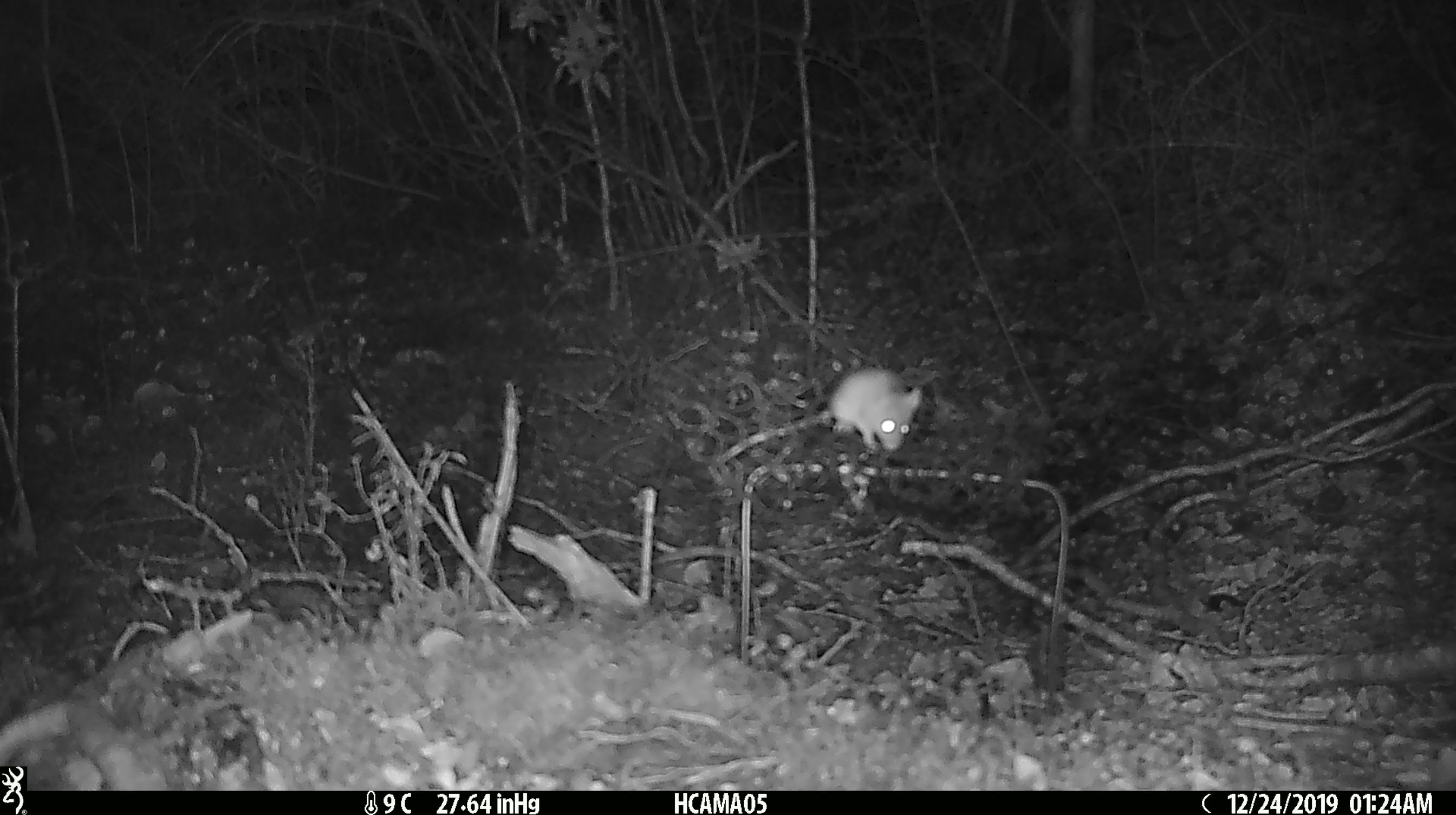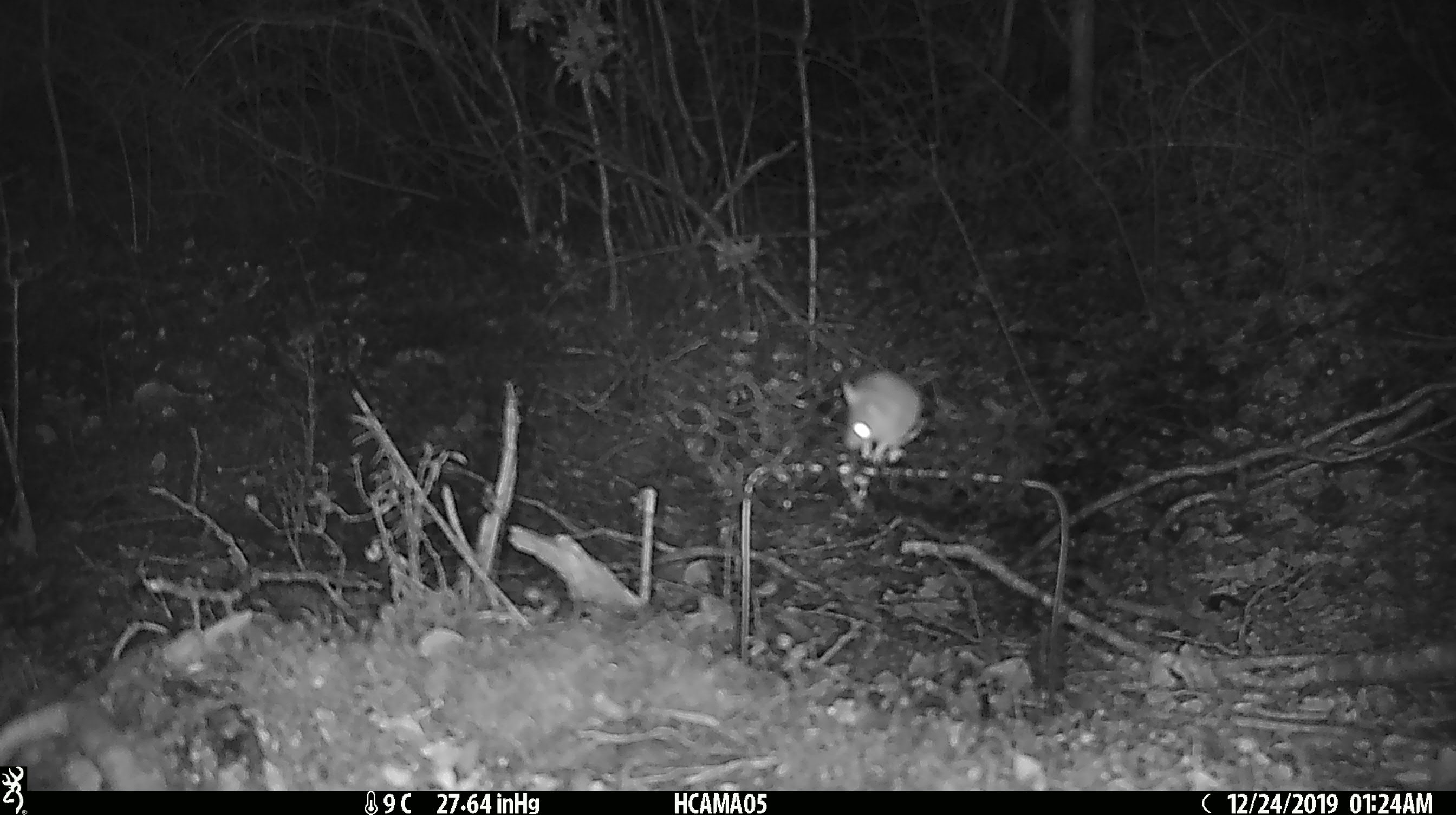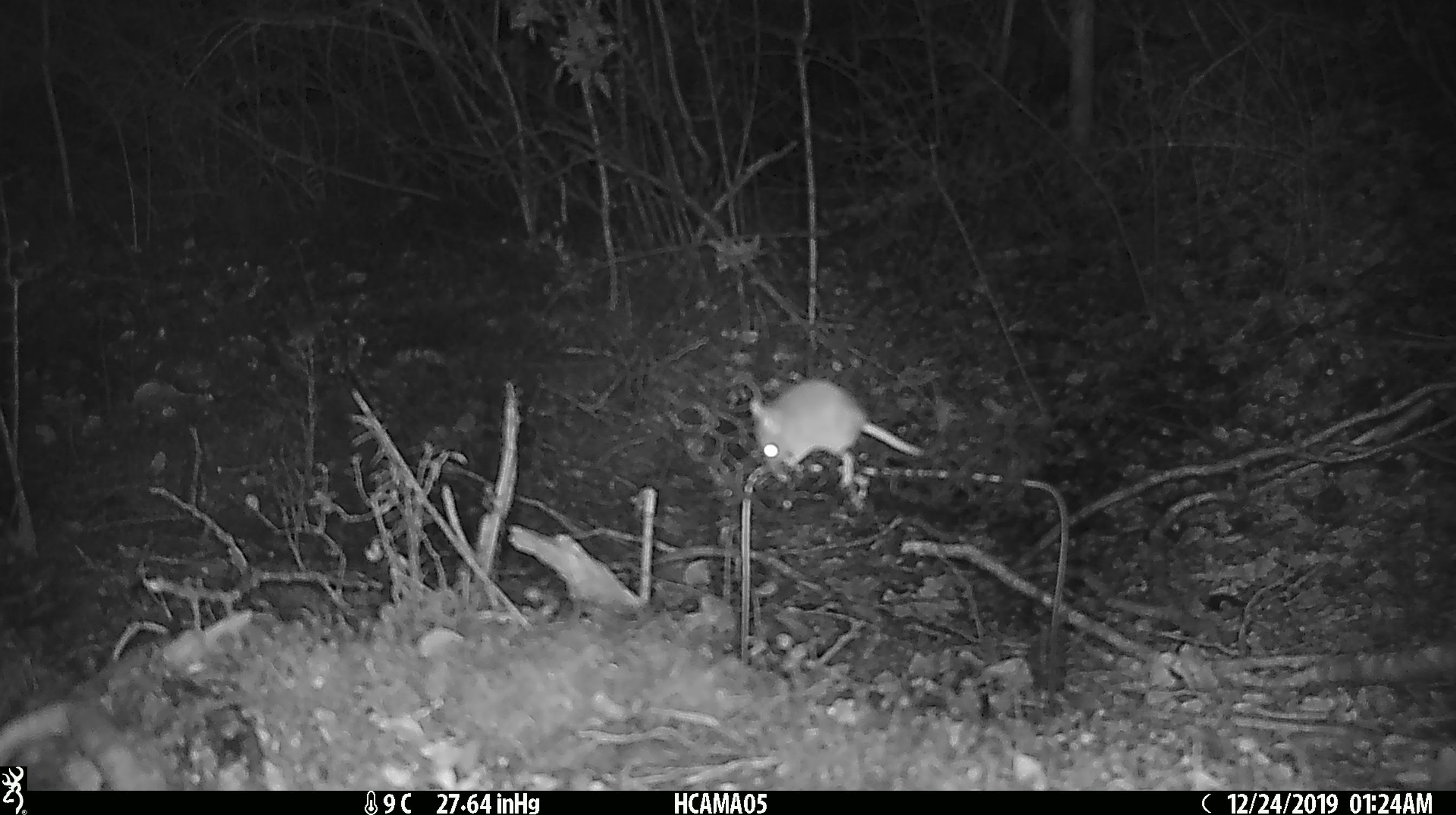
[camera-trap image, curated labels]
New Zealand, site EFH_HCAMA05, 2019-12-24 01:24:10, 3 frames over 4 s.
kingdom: Animalia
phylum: Chordata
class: Mammalia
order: Rodentia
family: Muridae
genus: Mus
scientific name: Mus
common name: mouse